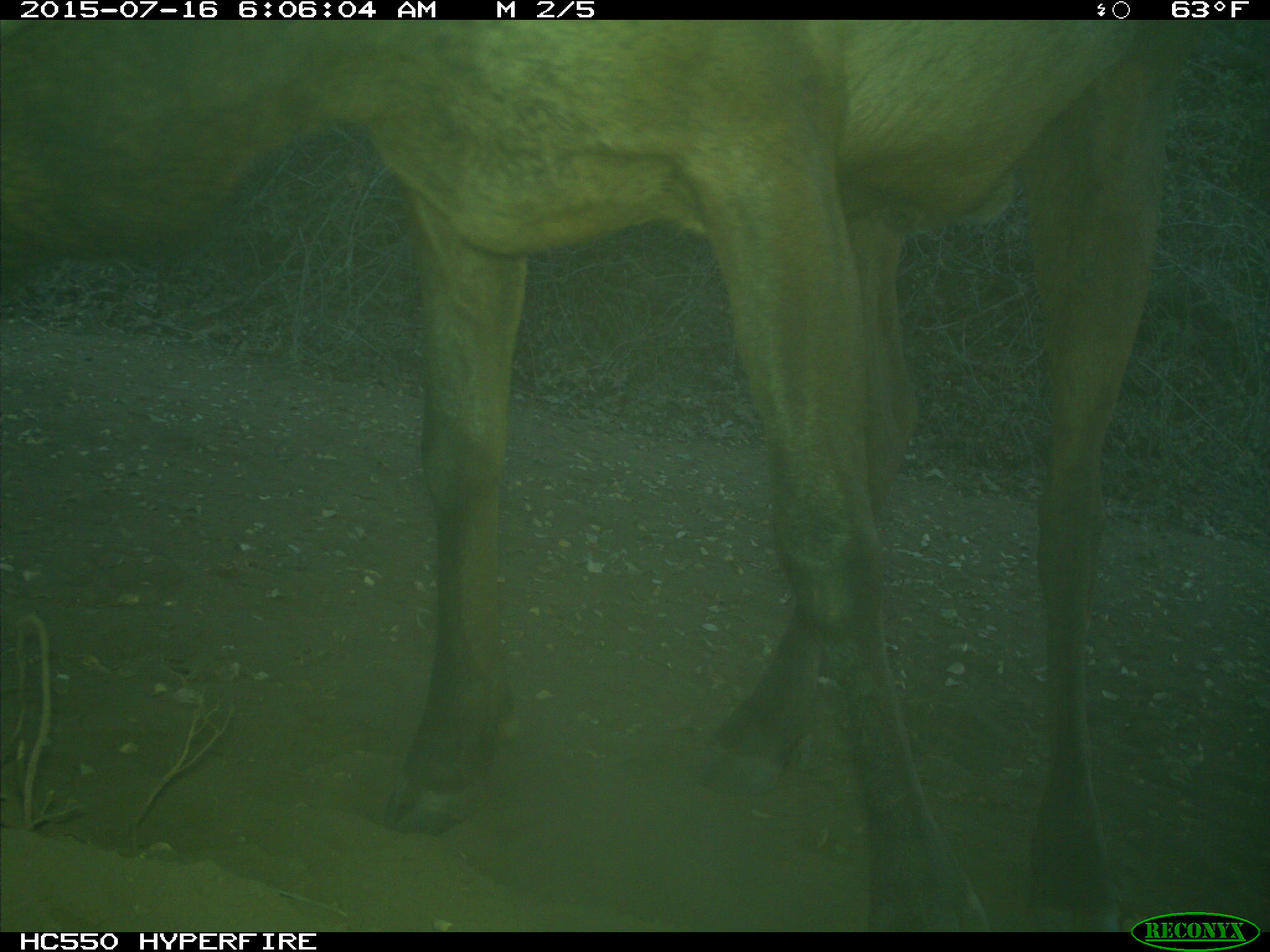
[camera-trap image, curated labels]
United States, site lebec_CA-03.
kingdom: Animalia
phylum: Chordata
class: Mammalia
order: Artiodactyla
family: Cervidae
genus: Cervus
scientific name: Cervus canadensis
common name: elk